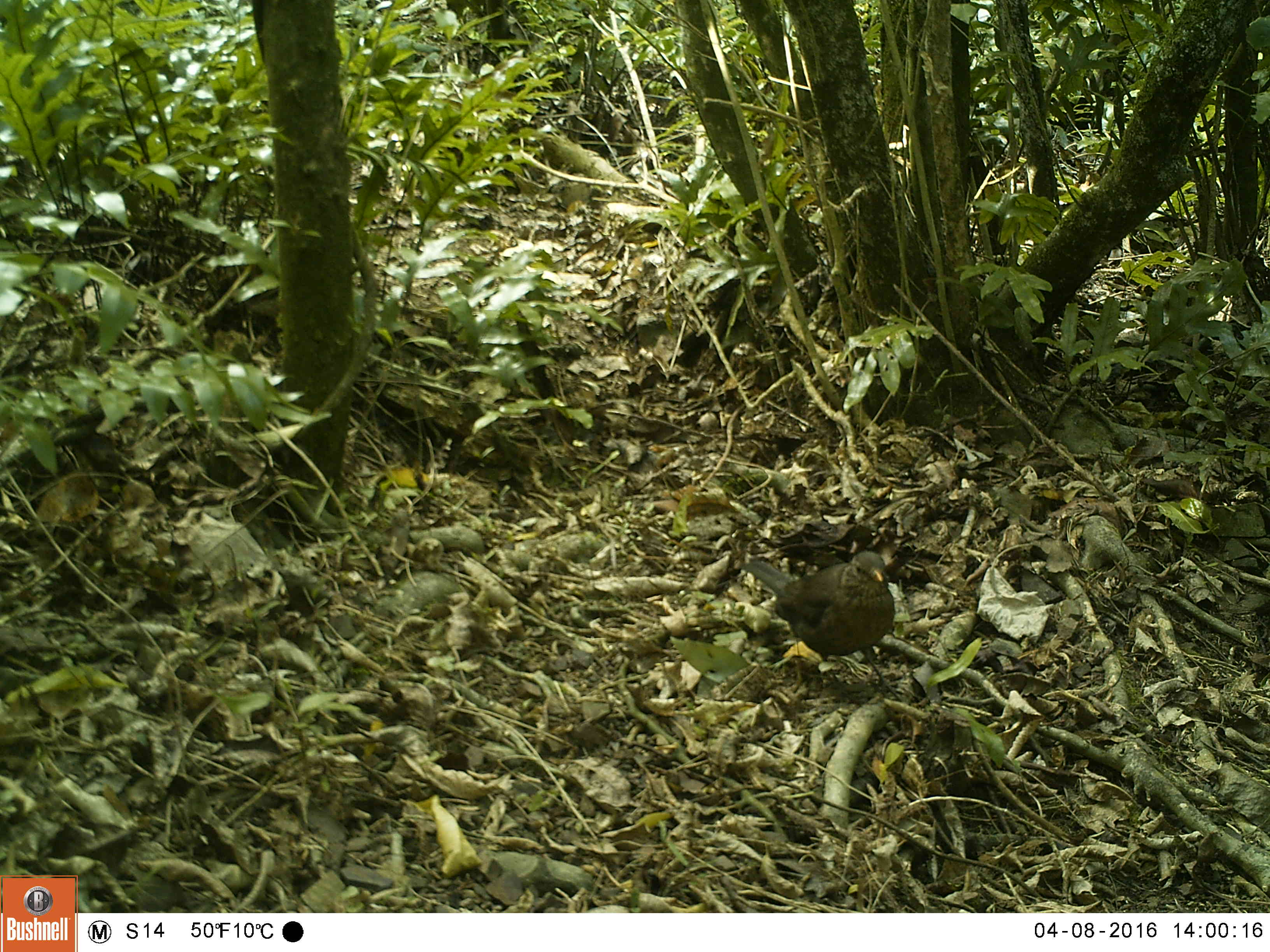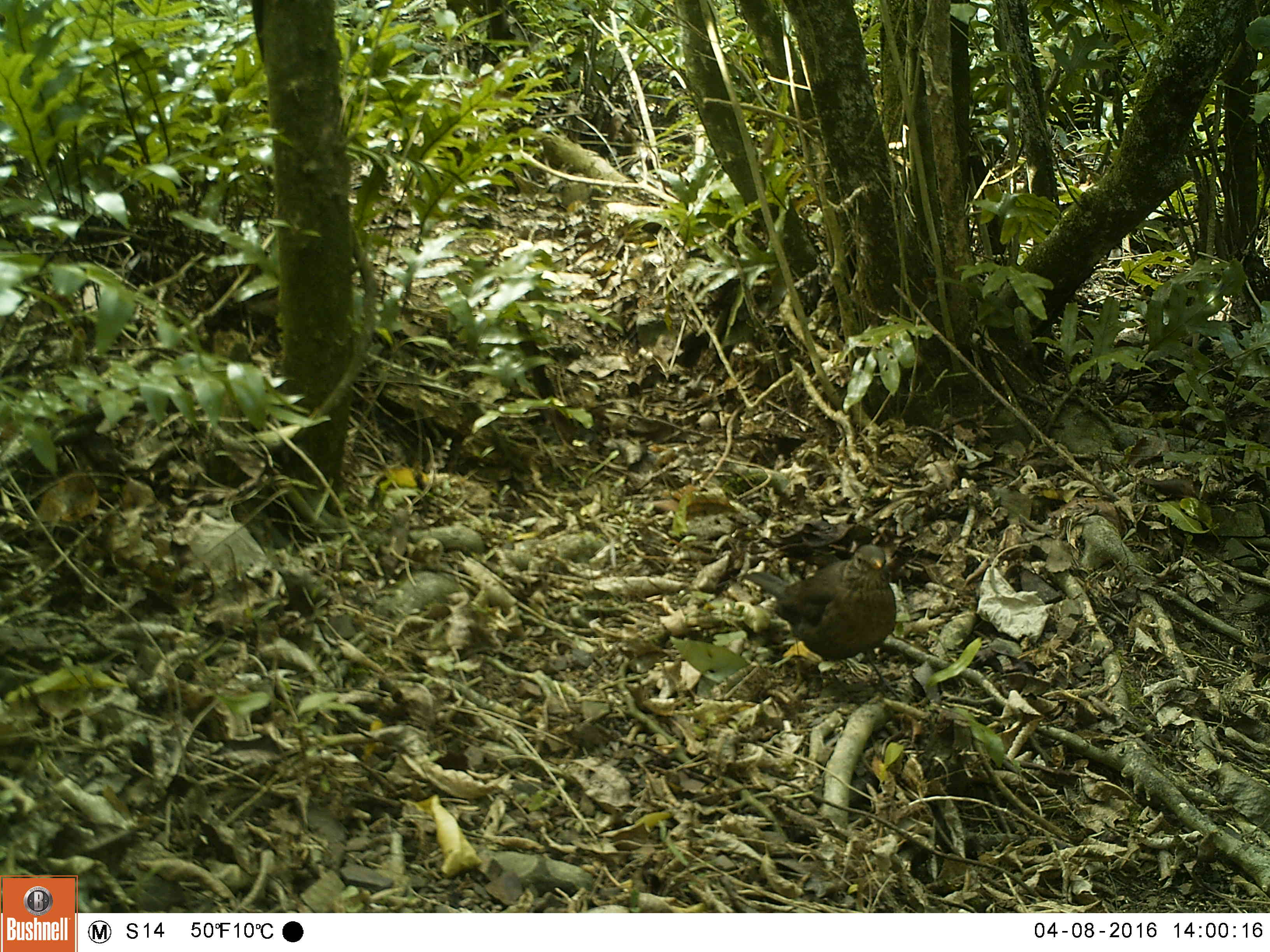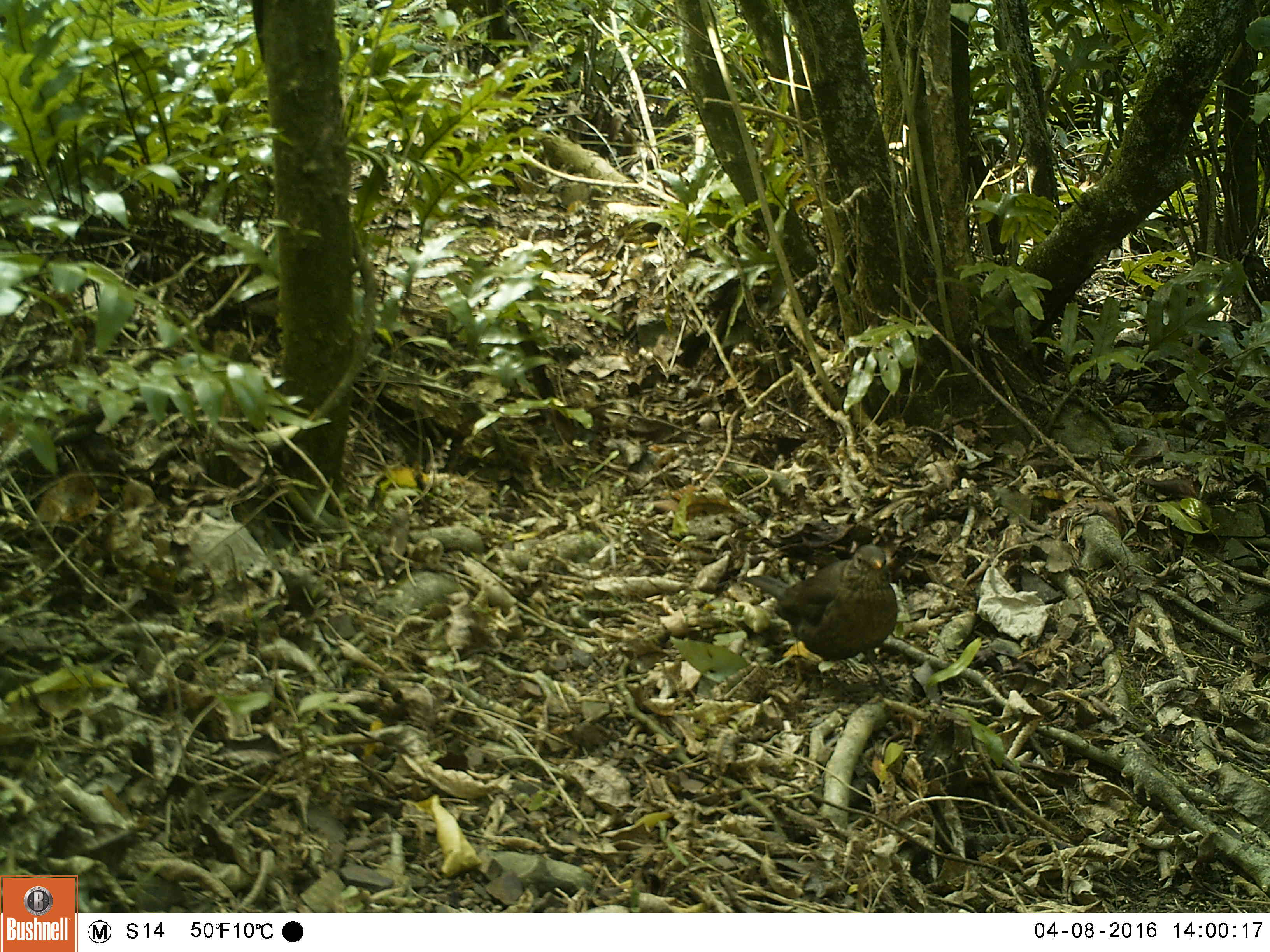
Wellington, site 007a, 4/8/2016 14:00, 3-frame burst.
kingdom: Animalia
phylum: Chordata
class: Aves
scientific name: Aves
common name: bird